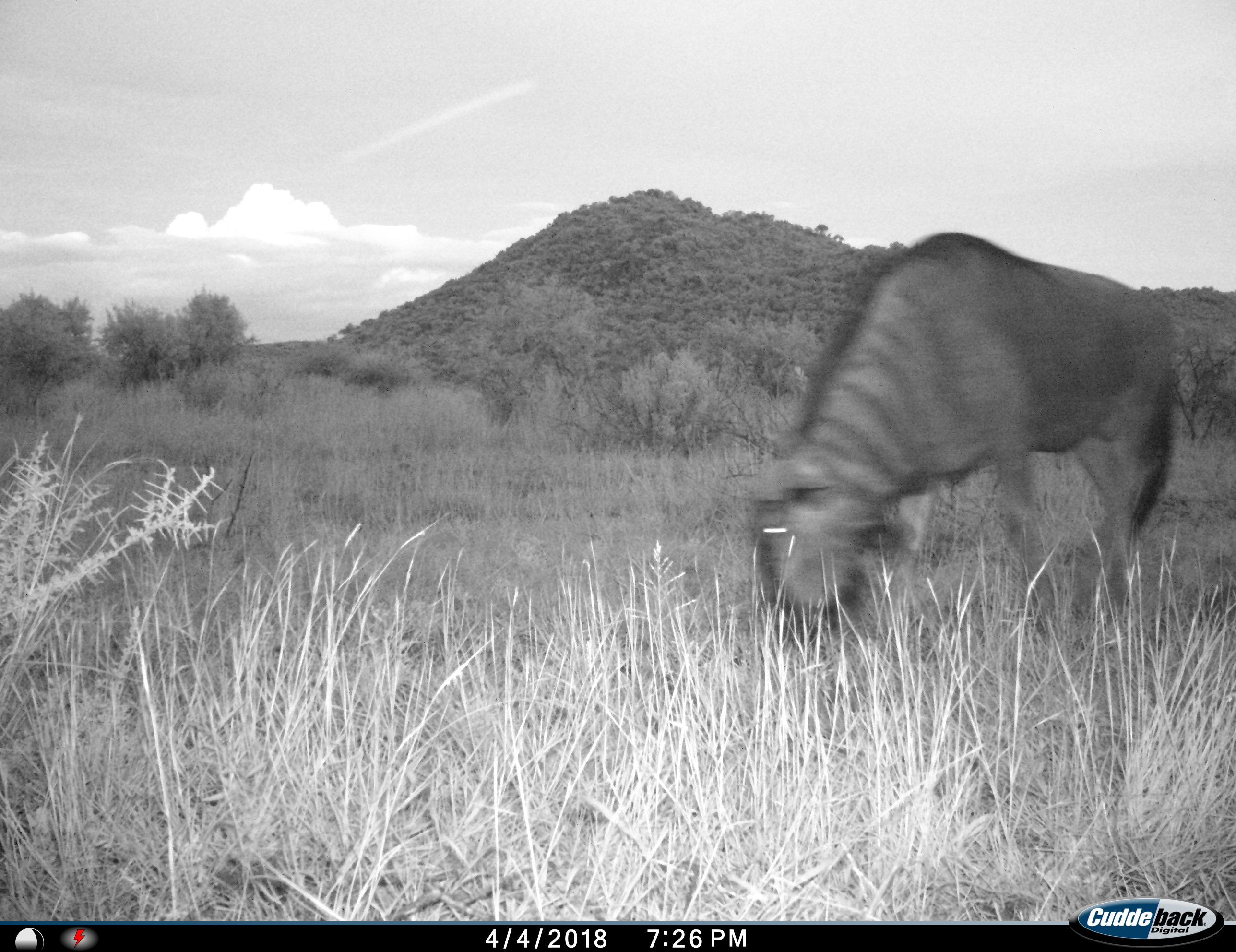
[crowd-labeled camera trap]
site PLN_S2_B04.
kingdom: Animalia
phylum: Chordata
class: Mammalia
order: Artiodactyla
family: Bovidae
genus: Connochaetes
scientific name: Connochaetes taurinus taurinus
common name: blue wildebeest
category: wildebeestblue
Wildebeestblue (blue wildebeest) (Connochaetes taurinus taurinus), count 1. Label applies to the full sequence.